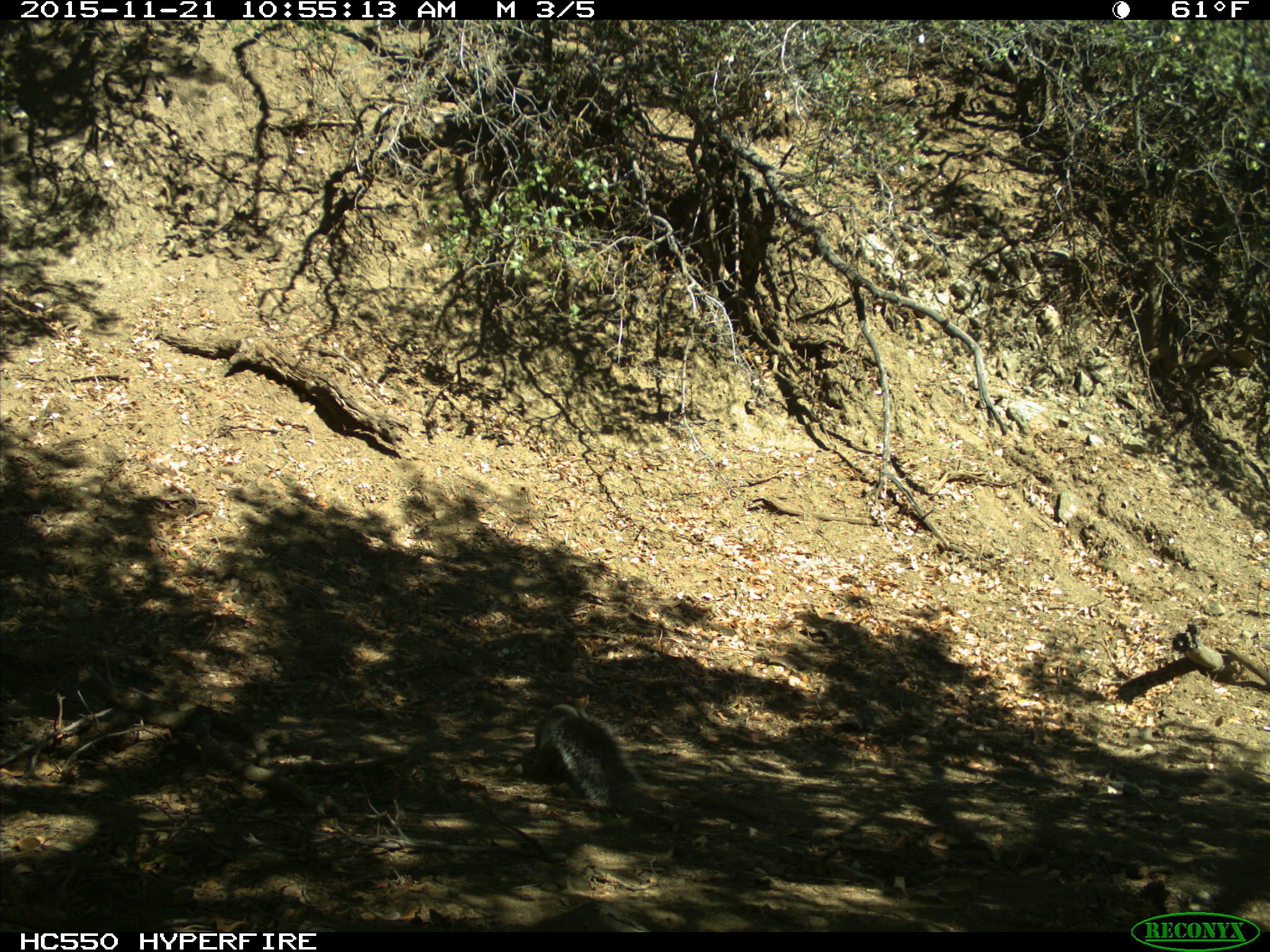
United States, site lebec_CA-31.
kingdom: Animalia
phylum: Chordata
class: Mammalia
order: Rodentia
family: Sciuridae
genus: Sciurus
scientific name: Sciurus carolinensis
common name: eastern gray squirrel